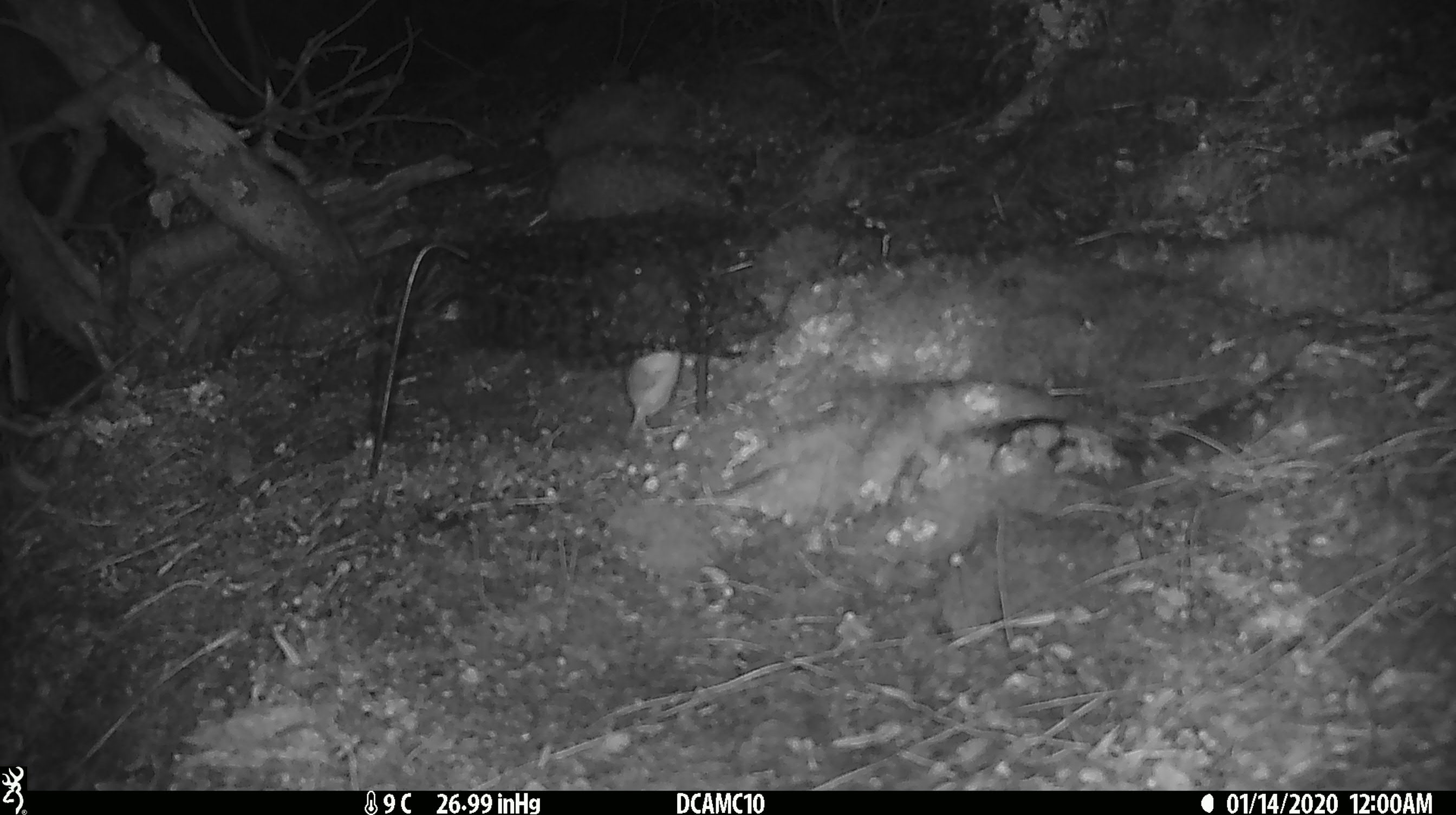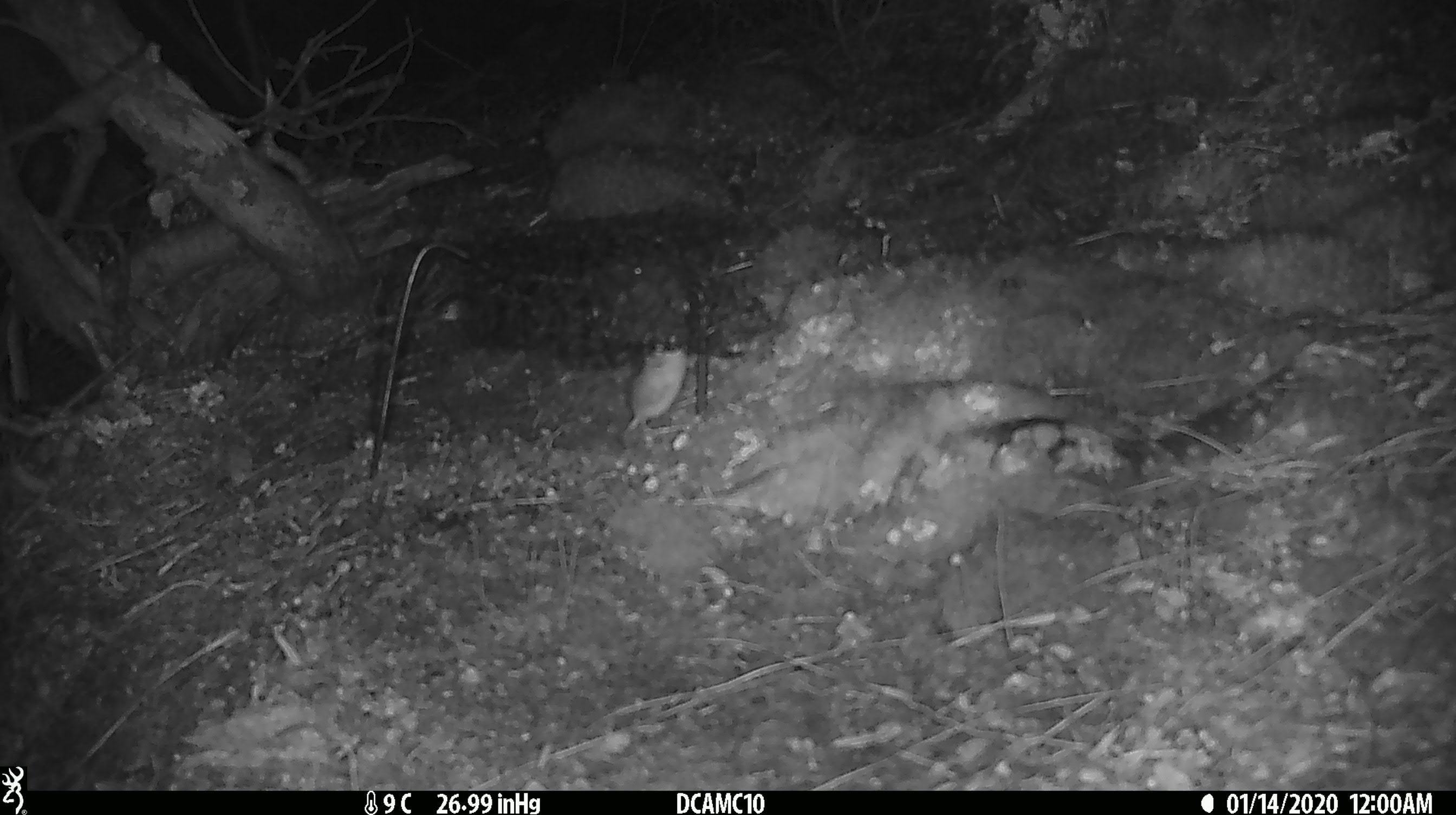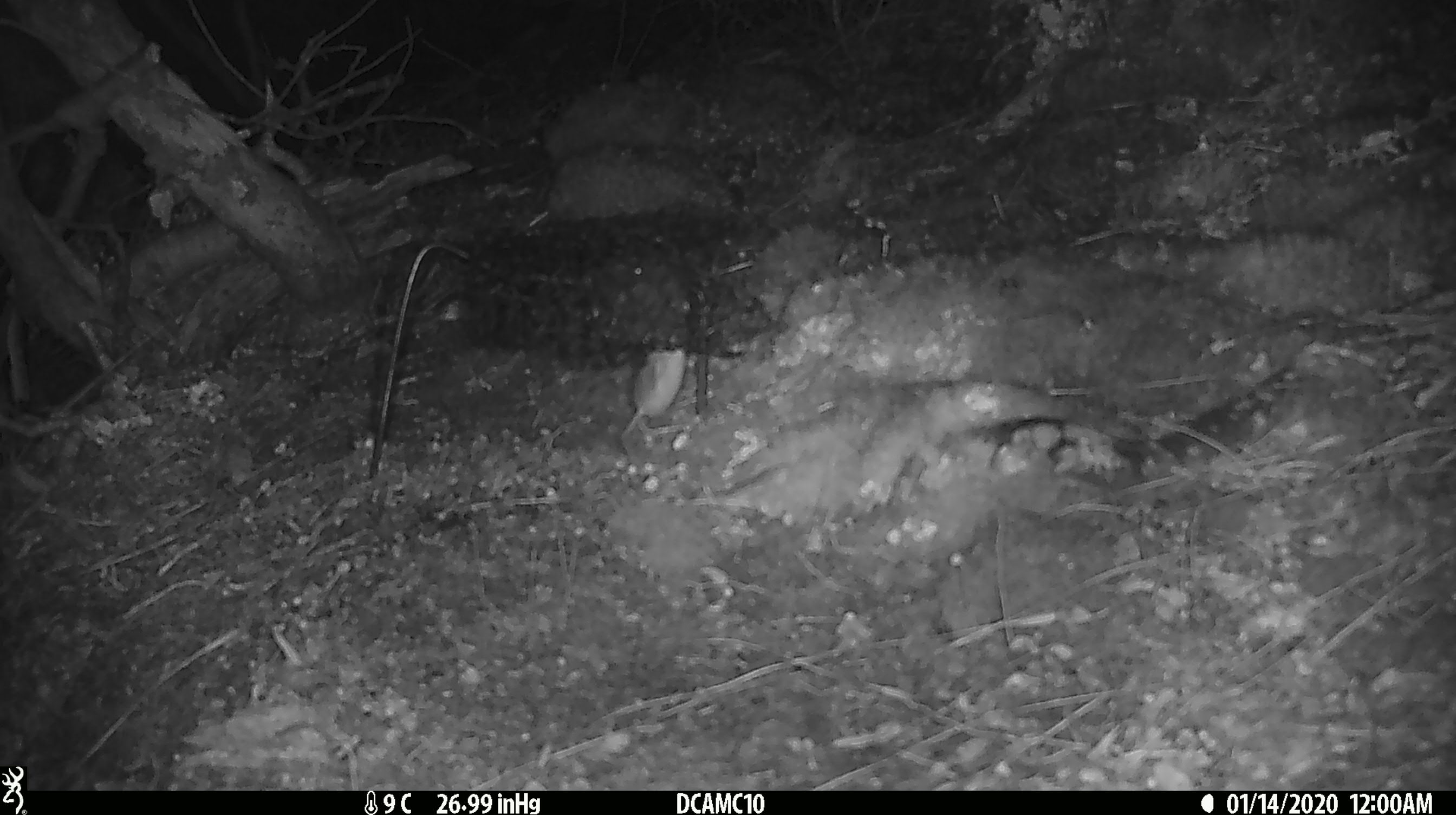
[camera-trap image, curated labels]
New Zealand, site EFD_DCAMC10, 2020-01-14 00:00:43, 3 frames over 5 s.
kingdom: Animalia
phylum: Chordata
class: Mammalia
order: Rodentia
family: Muridae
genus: Mus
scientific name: Mus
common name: mouse